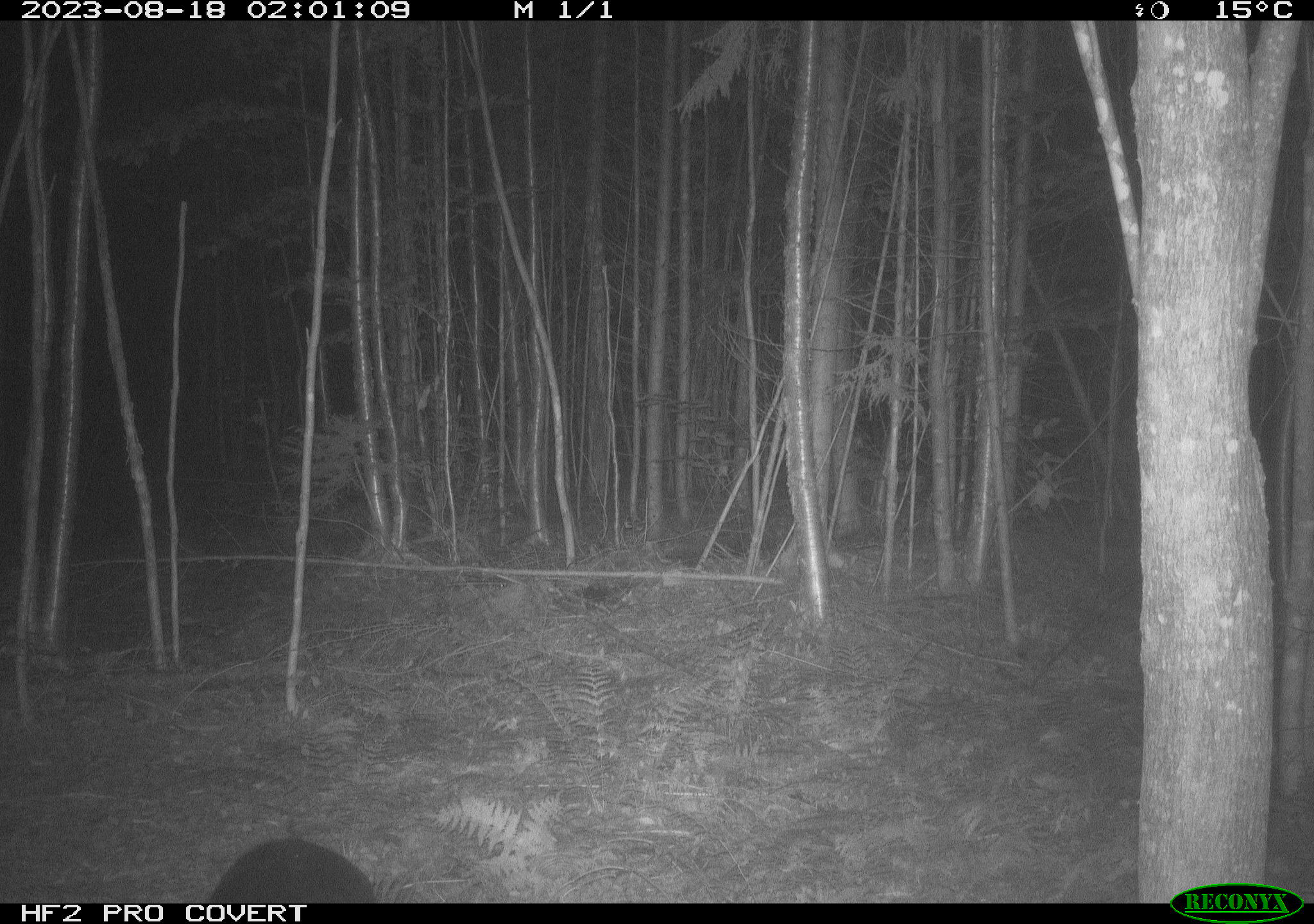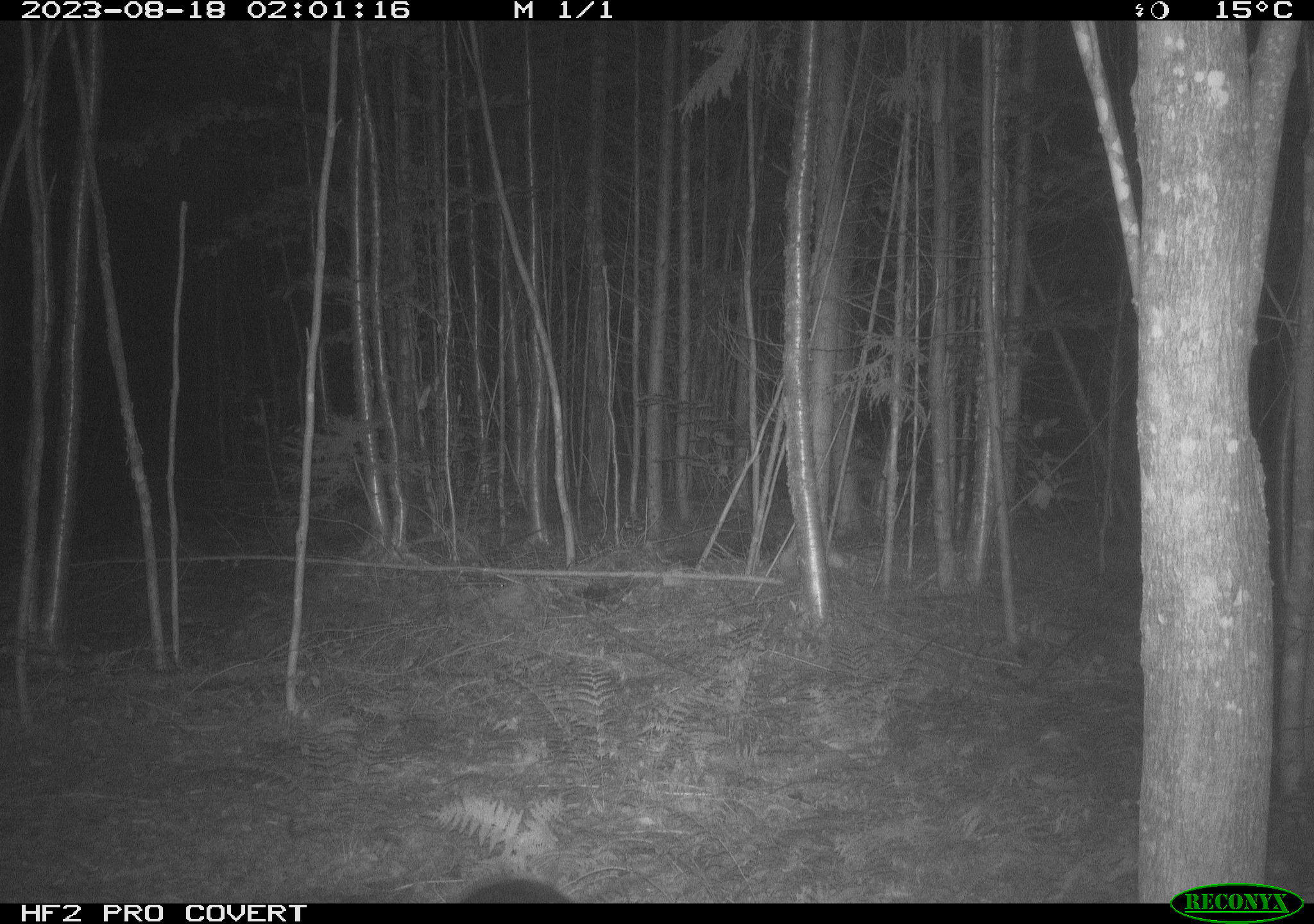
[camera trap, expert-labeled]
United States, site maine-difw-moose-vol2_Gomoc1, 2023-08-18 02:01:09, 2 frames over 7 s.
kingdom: Animalia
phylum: Chordata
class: Mammalia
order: Carnivora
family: Ursidae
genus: Ursus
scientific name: Ursus americanus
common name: black bear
Black bear (Ursus americanus).